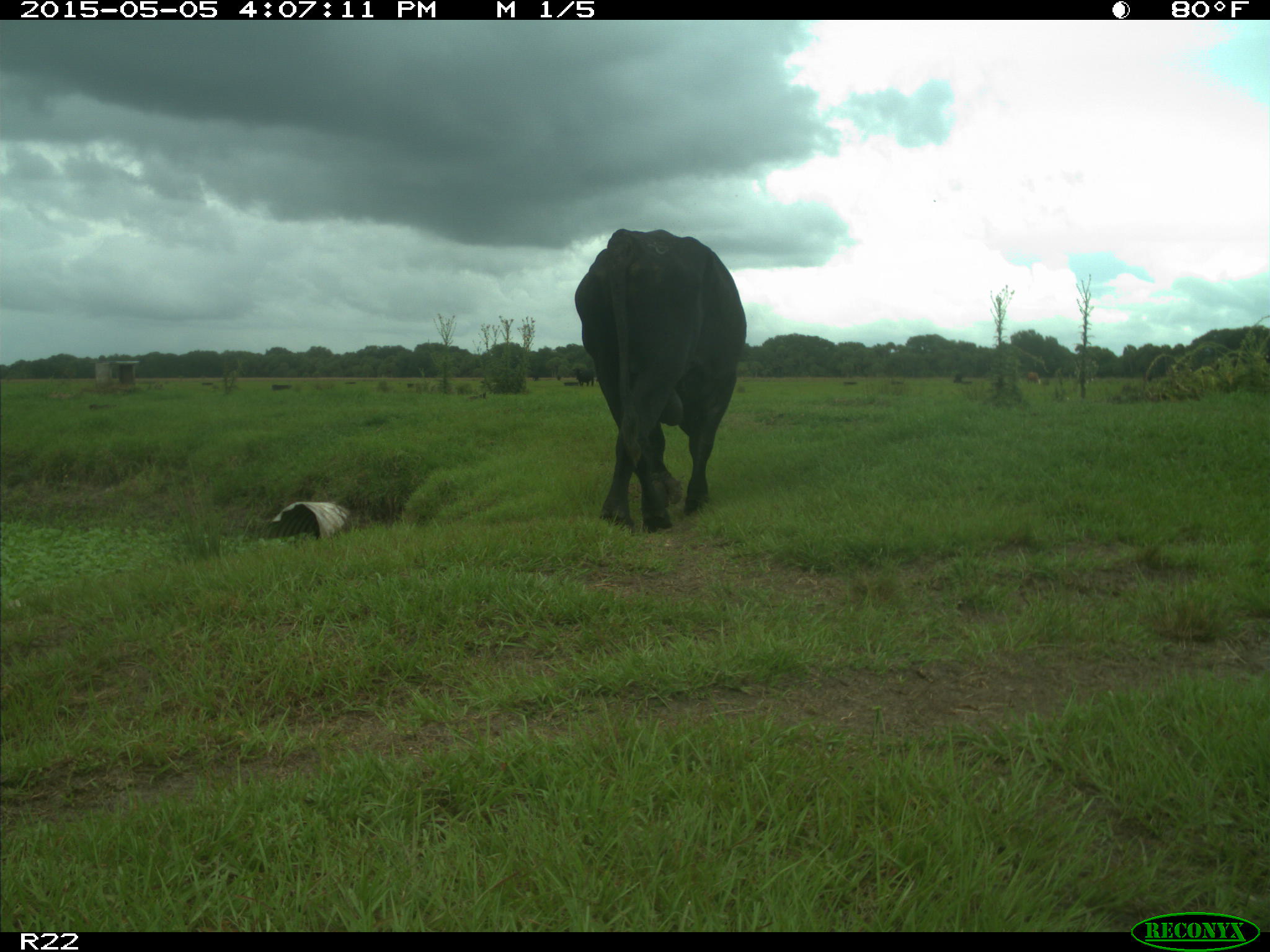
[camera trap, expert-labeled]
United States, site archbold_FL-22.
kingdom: Animalia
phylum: Chordata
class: Mammalia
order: Artiodactyla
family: Bovidae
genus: Bos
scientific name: Bos taurus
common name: domestic cow